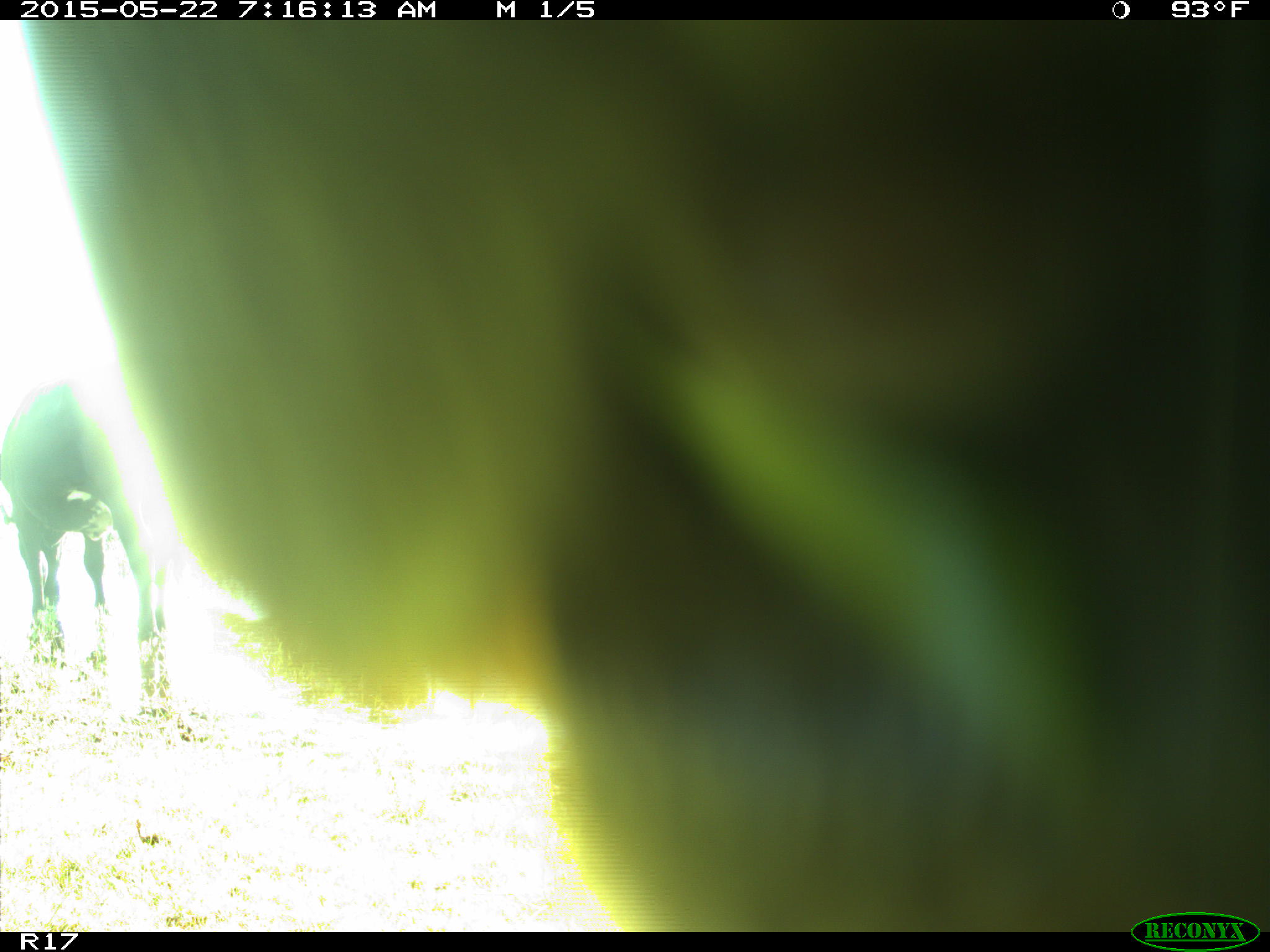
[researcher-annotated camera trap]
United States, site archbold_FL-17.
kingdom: Animalia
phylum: Chordata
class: Mammalia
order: Artiodactyla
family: Bovidae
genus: Bos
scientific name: Bos taurus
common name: domestic cow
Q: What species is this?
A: Bos taurus (domestic cow).